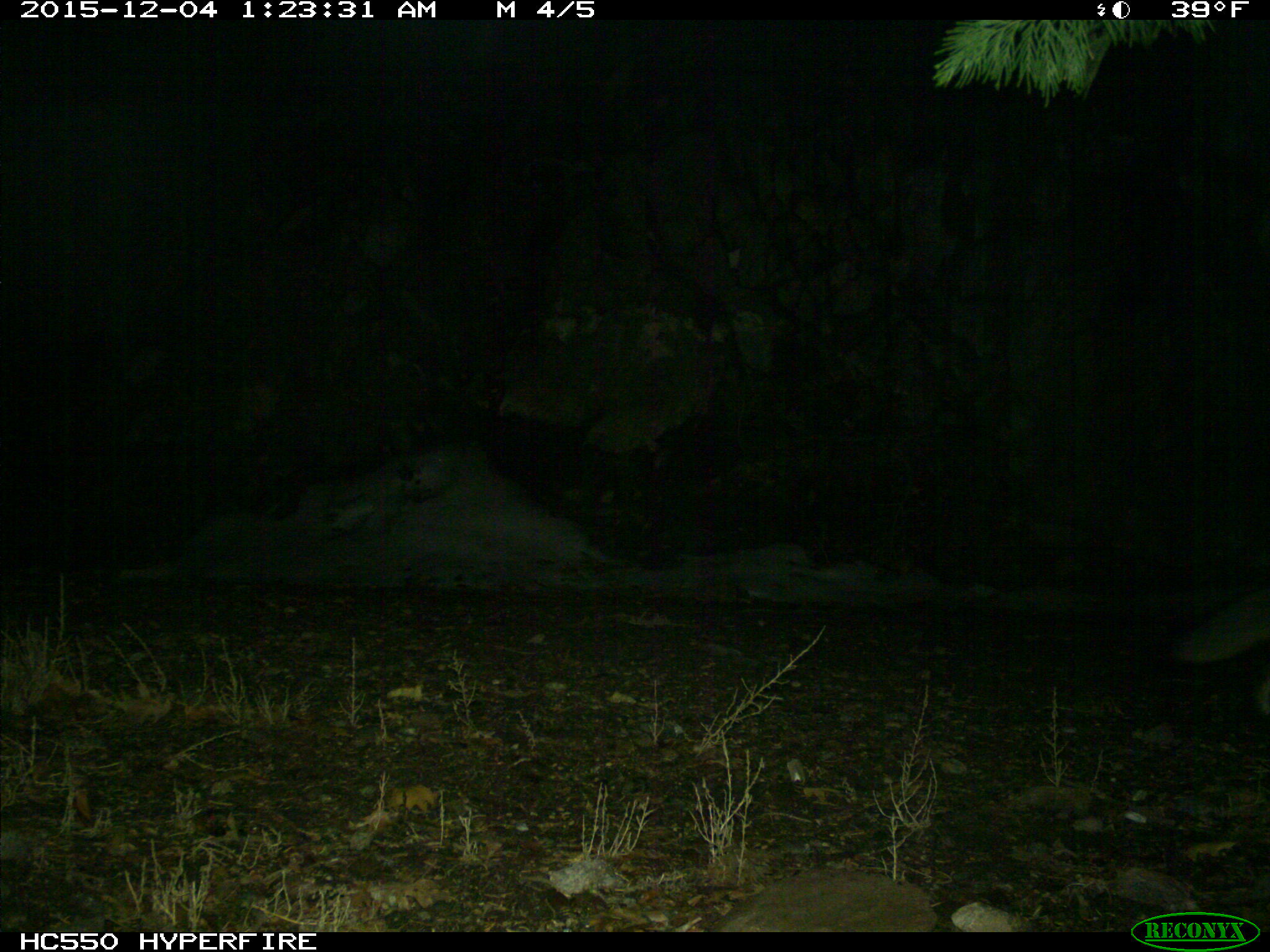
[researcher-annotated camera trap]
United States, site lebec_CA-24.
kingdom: Animalia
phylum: Chordata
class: Mammalia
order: Carnivora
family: Canidae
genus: Urocyon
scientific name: Urocyon cinereoargenteus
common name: gray fox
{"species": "Urocyon cinereoargenteus (gray fox)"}